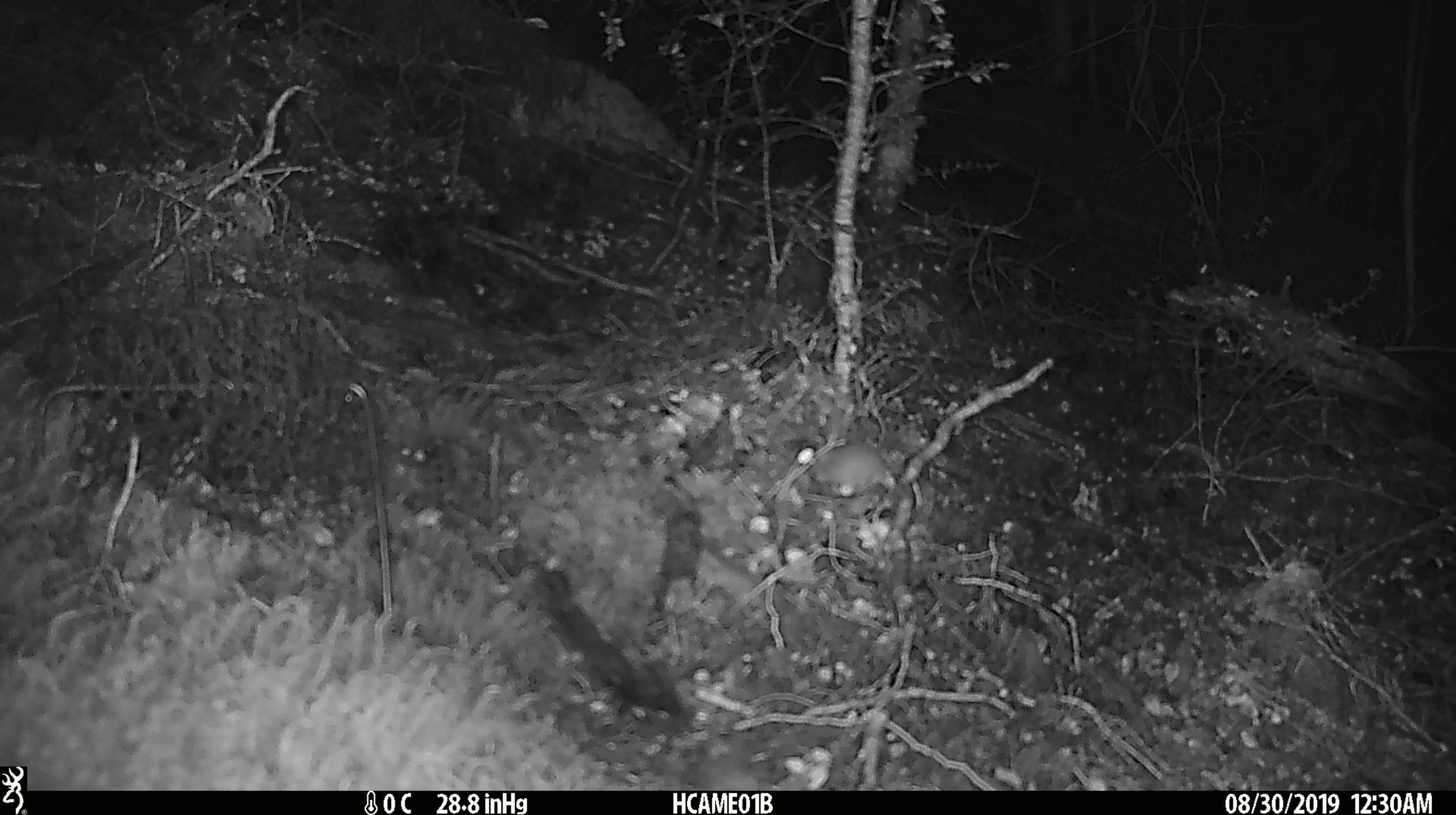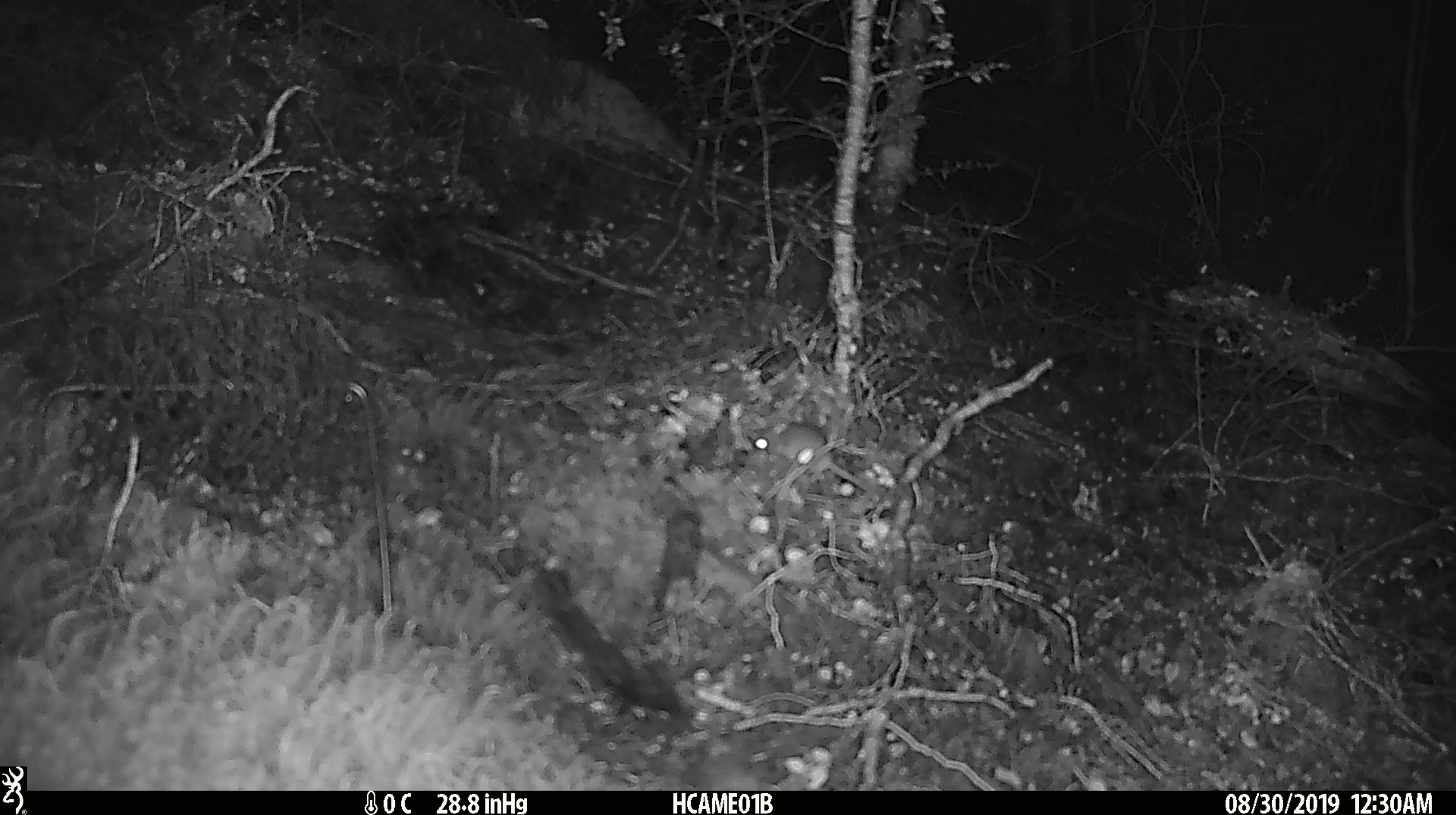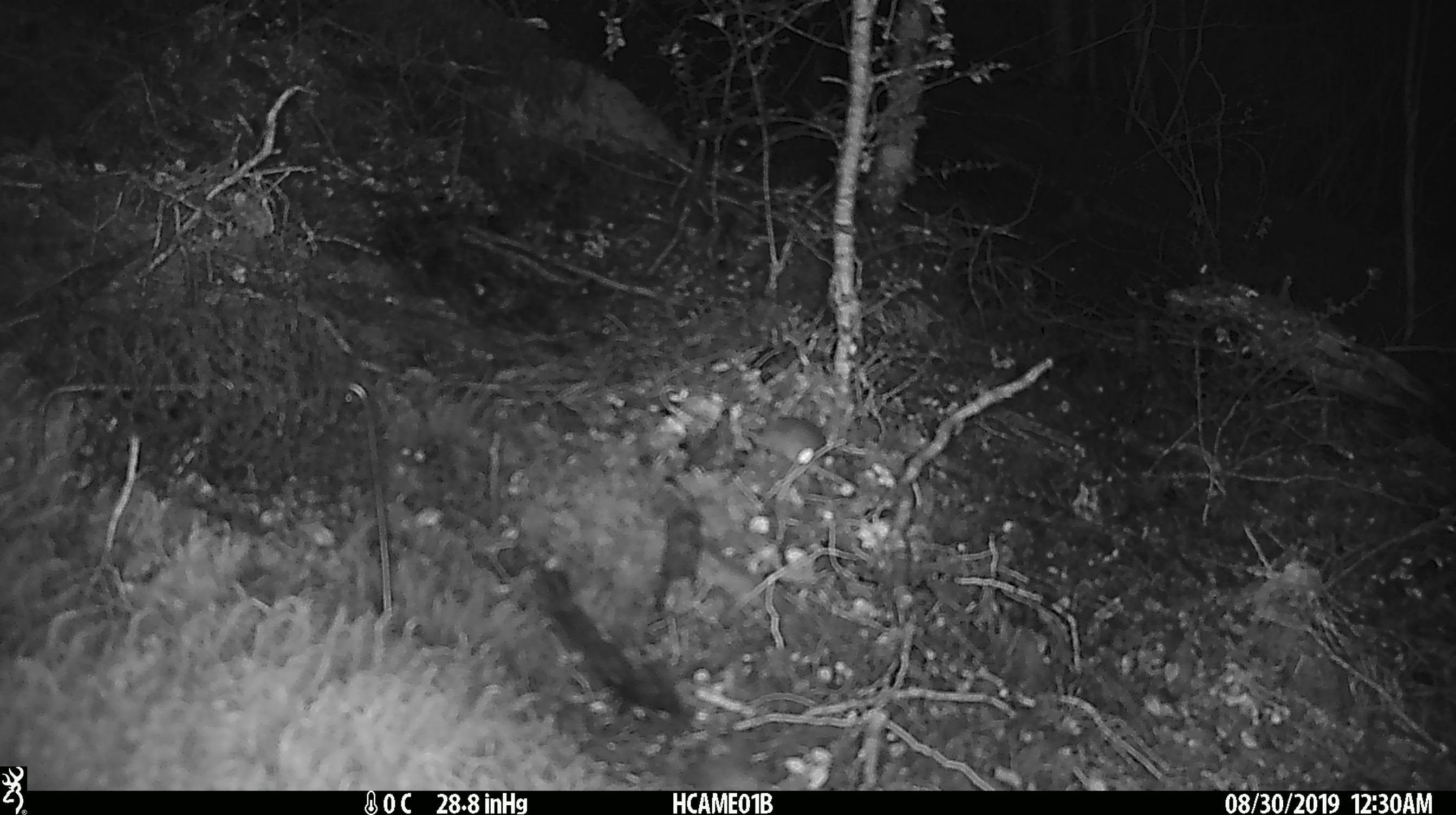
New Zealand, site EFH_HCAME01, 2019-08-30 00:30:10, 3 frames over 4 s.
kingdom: Animalia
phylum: Chordata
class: Mammalia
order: Rodentia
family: Muridae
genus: Mus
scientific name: Mus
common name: mouse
Mouse (Mus).